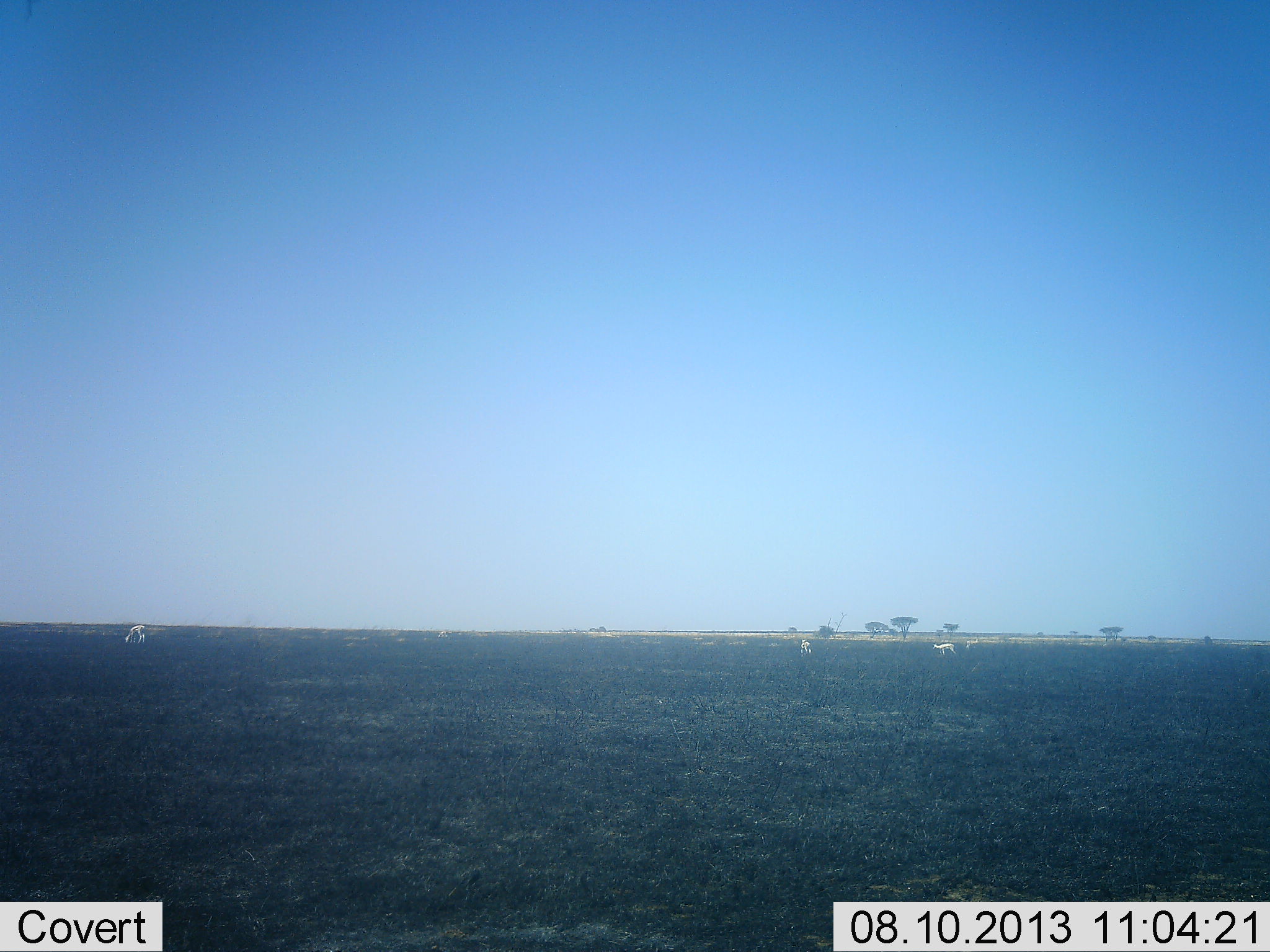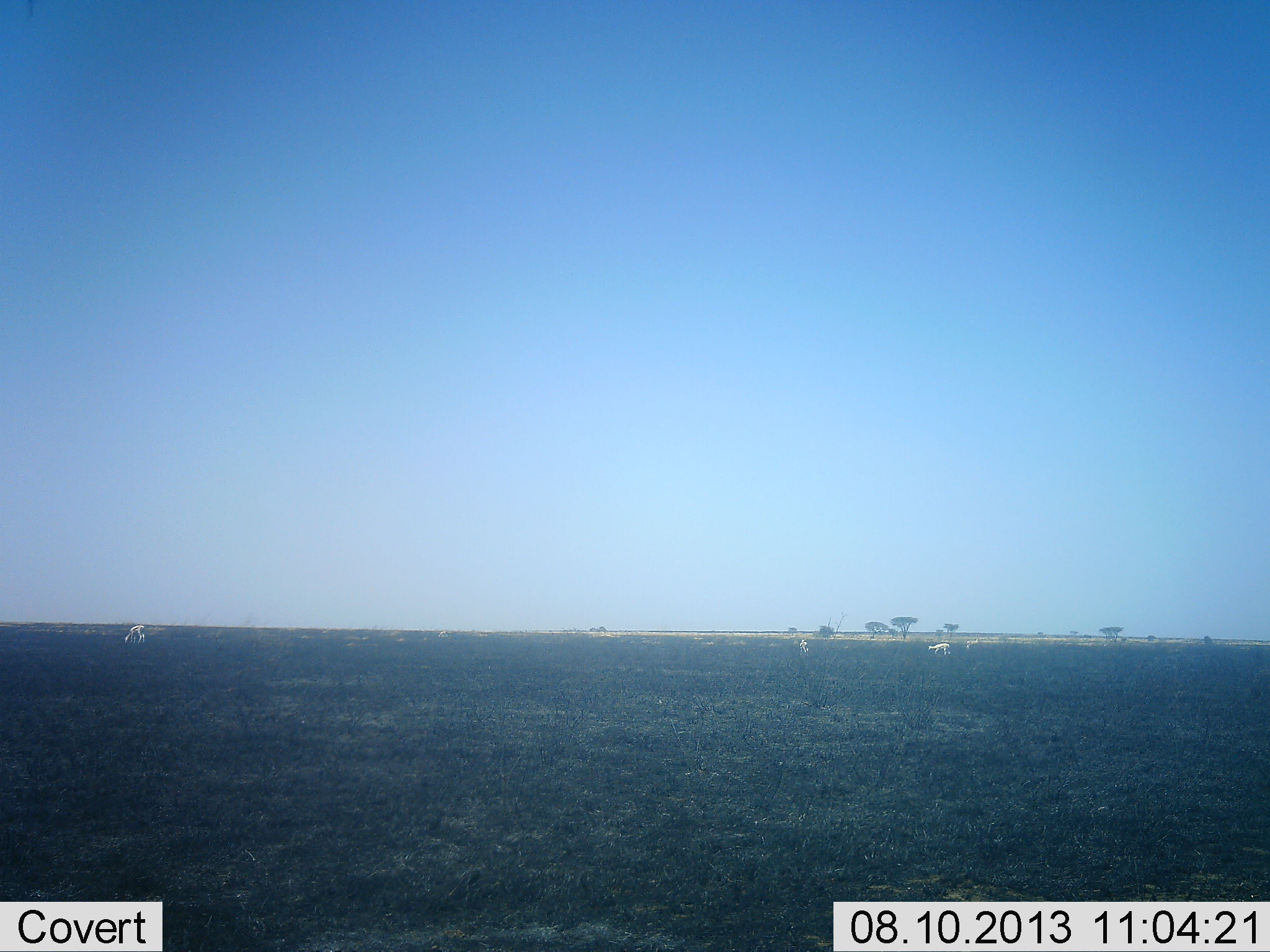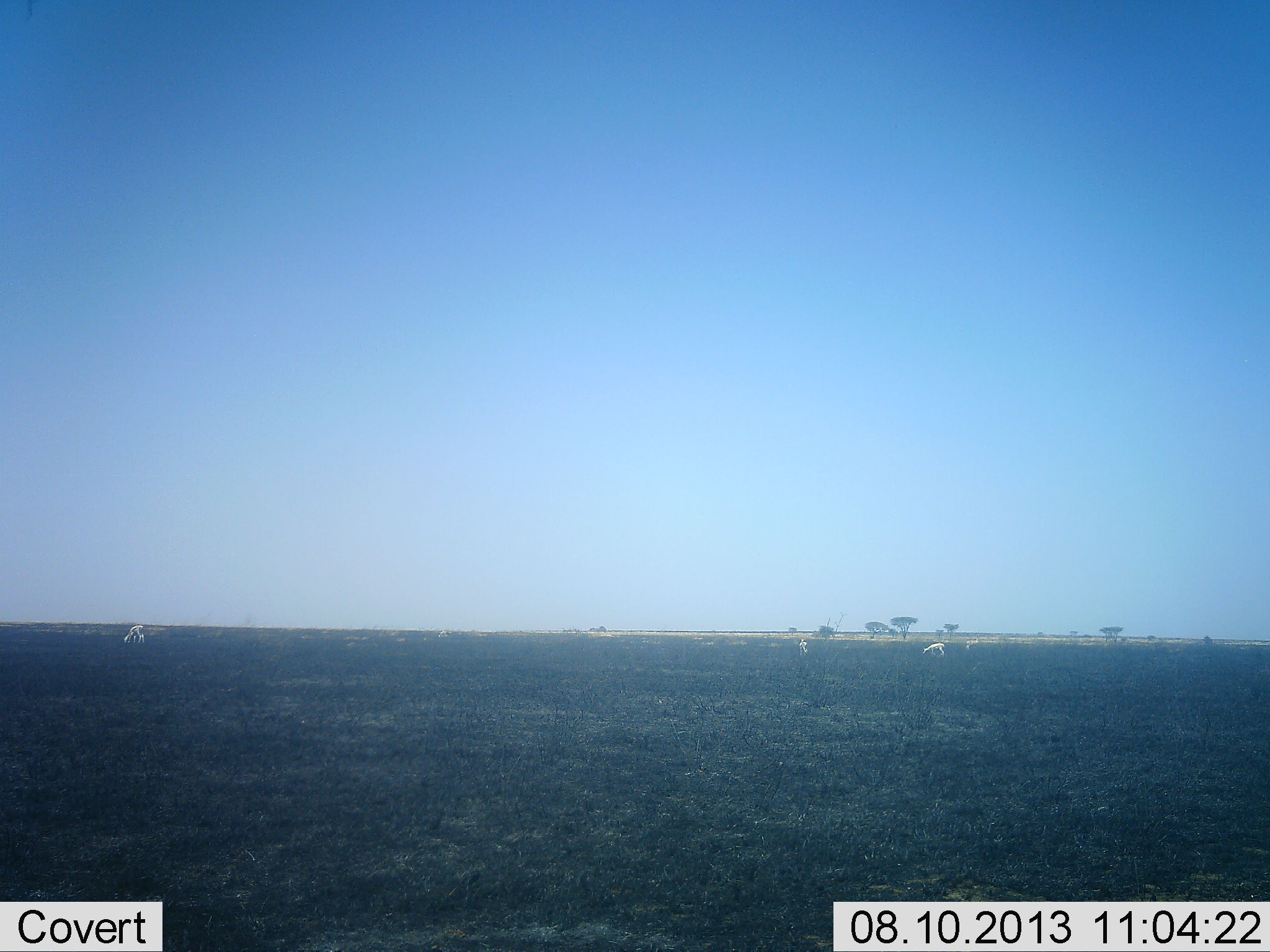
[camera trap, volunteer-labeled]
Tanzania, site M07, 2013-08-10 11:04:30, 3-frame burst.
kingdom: Animalia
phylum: Chordata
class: Mammalia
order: Artiodactyla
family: Bovidae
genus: Eudorcas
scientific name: Eudorcas thomsonii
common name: thomson's gazelle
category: gazellethomsons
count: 4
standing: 14%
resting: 0%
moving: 57%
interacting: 0%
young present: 0%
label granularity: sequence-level